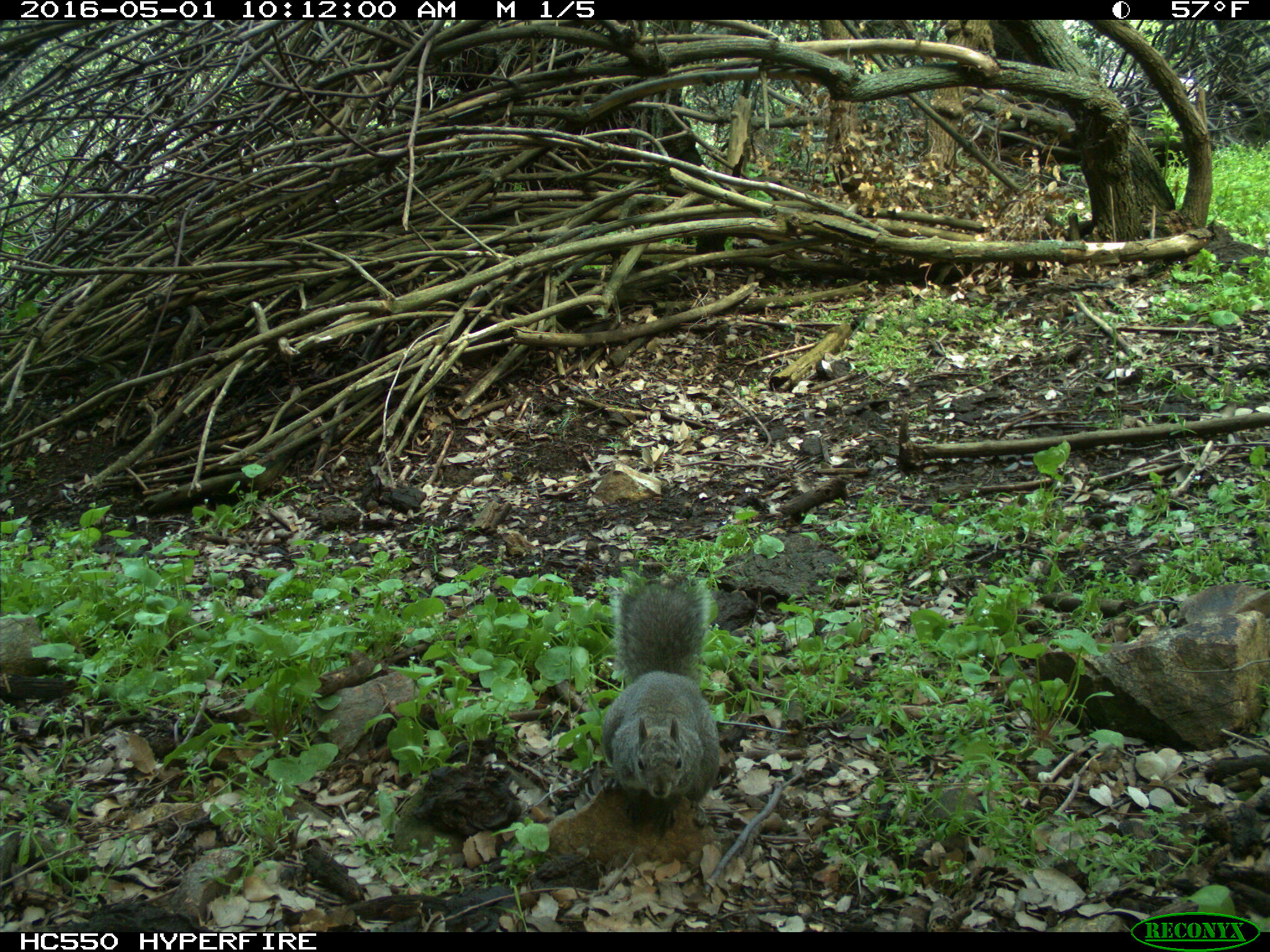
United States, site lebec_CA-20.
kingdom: Animalia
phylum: Chordata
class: Mammalia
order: Rodentia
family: Sciuridae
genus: Sciurus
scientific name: Sciurus carolinensis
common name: eastern gray squirrel